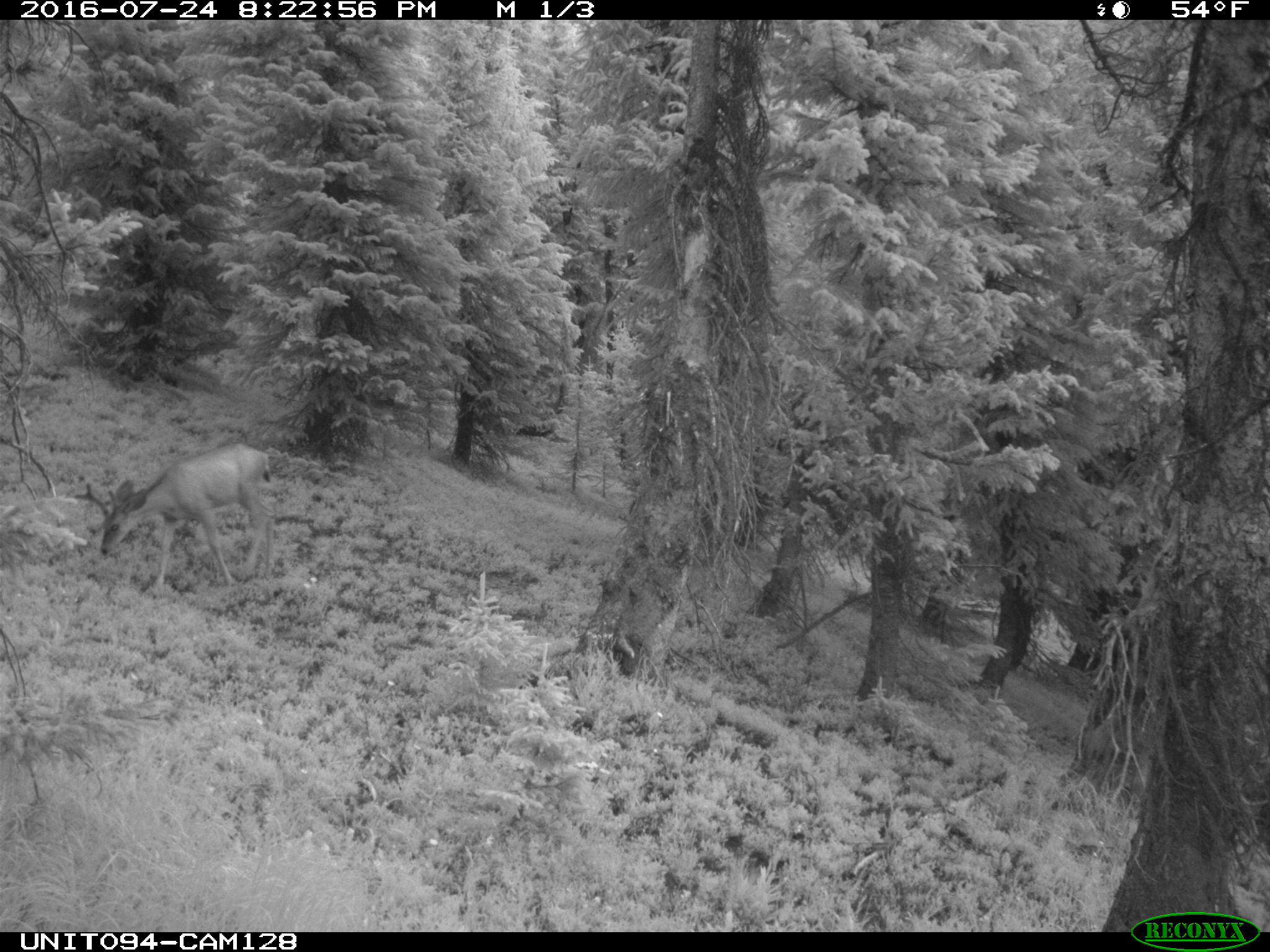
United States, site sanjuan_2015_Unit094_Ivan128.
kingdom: Animalia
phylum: Chordata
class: Mammalia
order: Artiodactyla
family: Cervidae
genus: Odocoileus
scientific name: Odocoileus hemionus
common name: mule deer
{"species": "Odocoileus hemionus (mule deer)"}